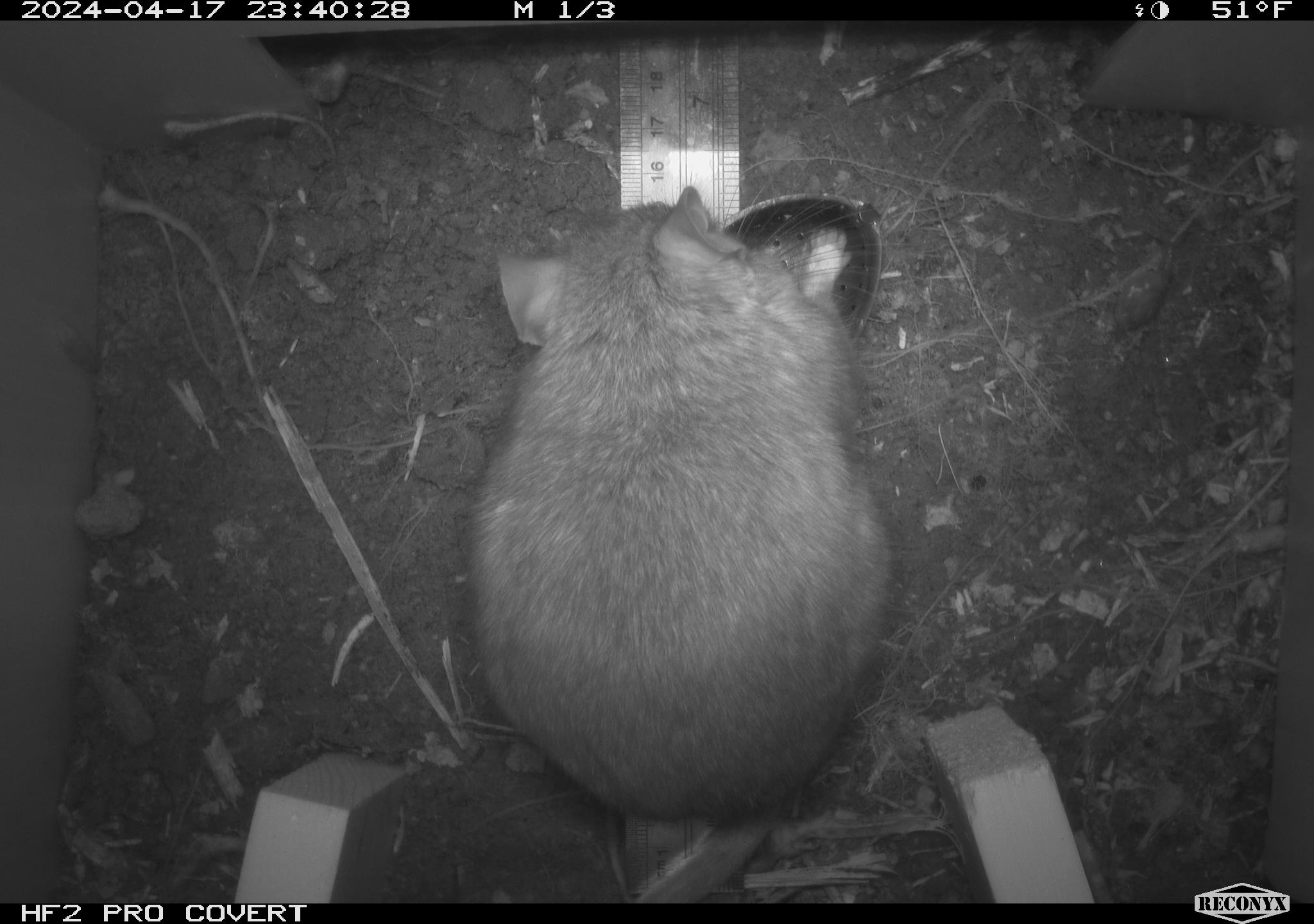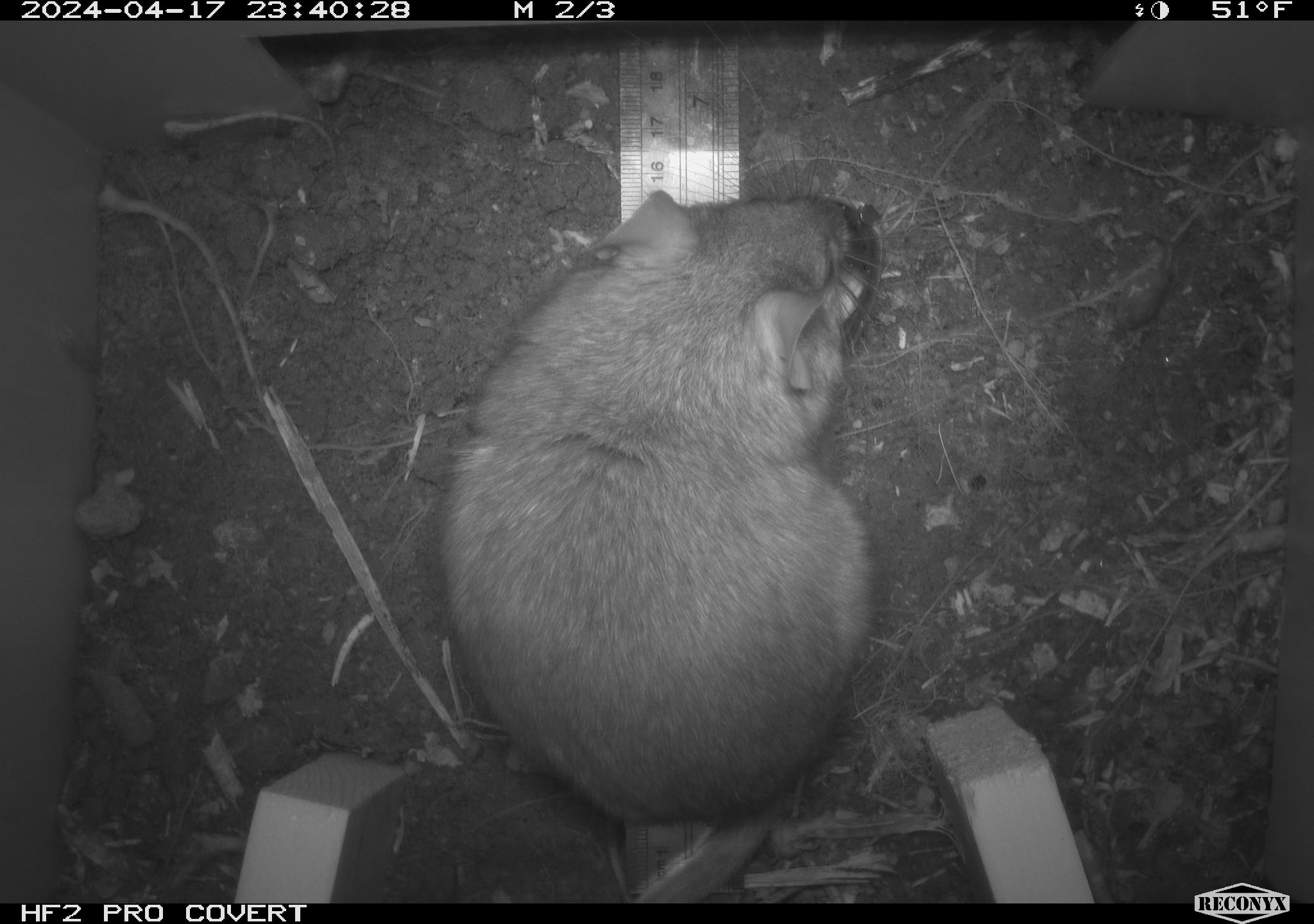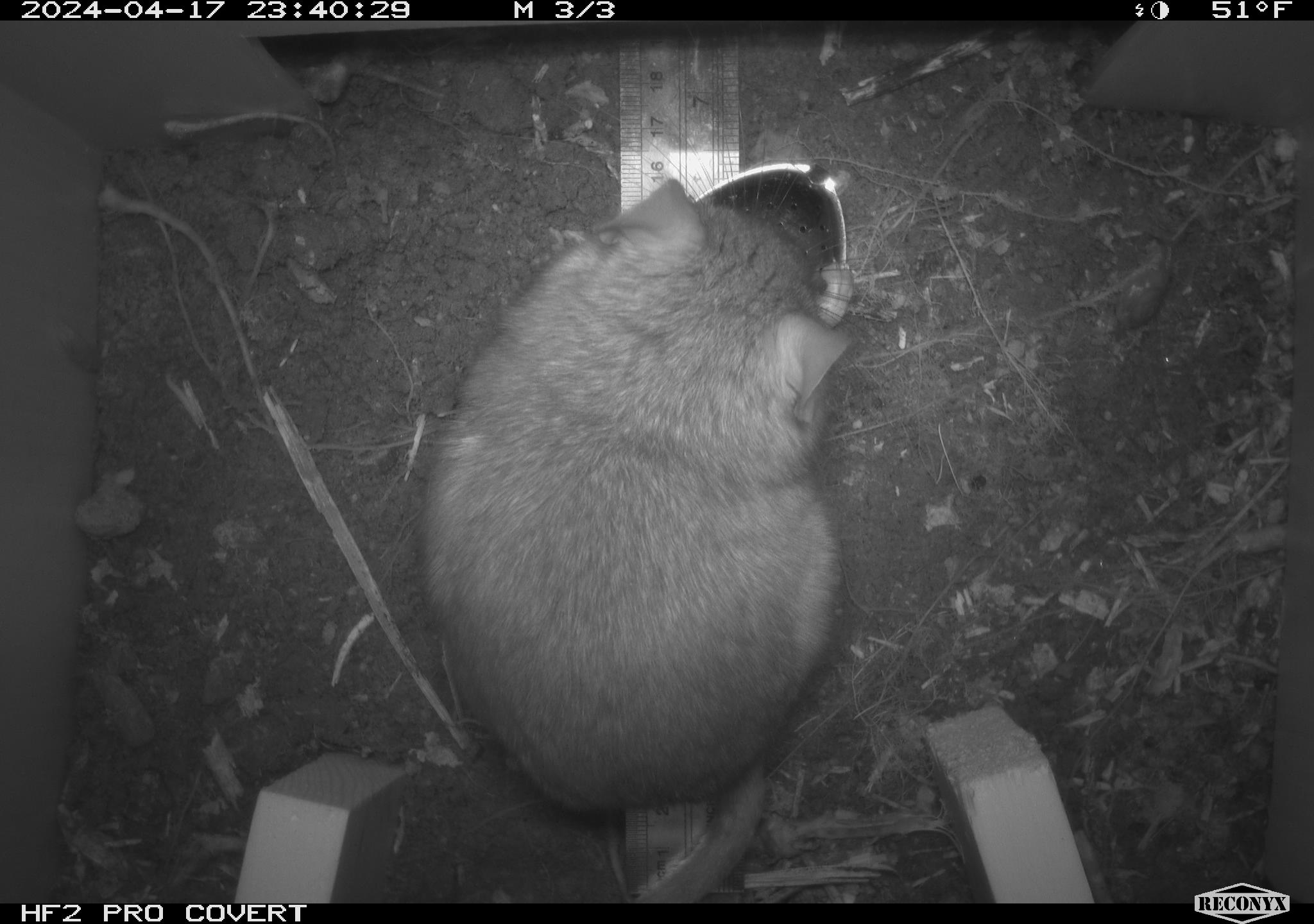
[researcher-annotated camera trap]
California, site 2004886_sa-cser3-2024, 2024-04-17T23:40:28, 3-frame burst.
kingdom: Animalia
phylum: Chordata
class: Mammalia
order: Rodentia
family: Muridae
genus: Rattus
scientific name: Rattus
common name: rat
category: rattus species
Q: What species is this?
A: Rattus species (rat) (Rattus).